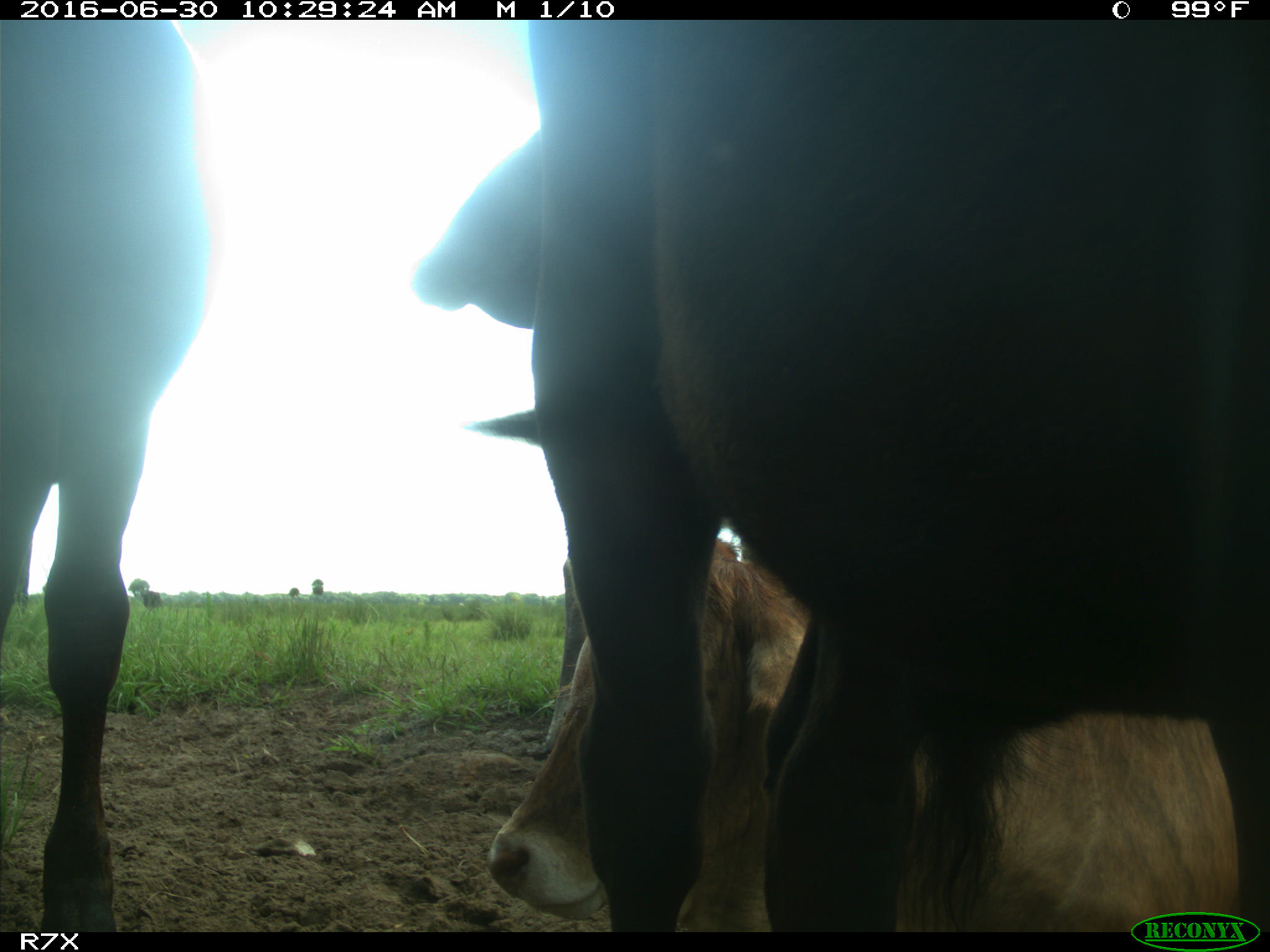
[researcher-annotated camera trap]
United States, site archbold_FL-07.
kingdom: Animalia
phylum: Chordata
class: Mammalia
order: Artiodactyla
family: Bovidae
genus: Bos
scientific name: Bos taurus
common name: domestic cow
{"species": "Bos taurus (domestic cow)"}